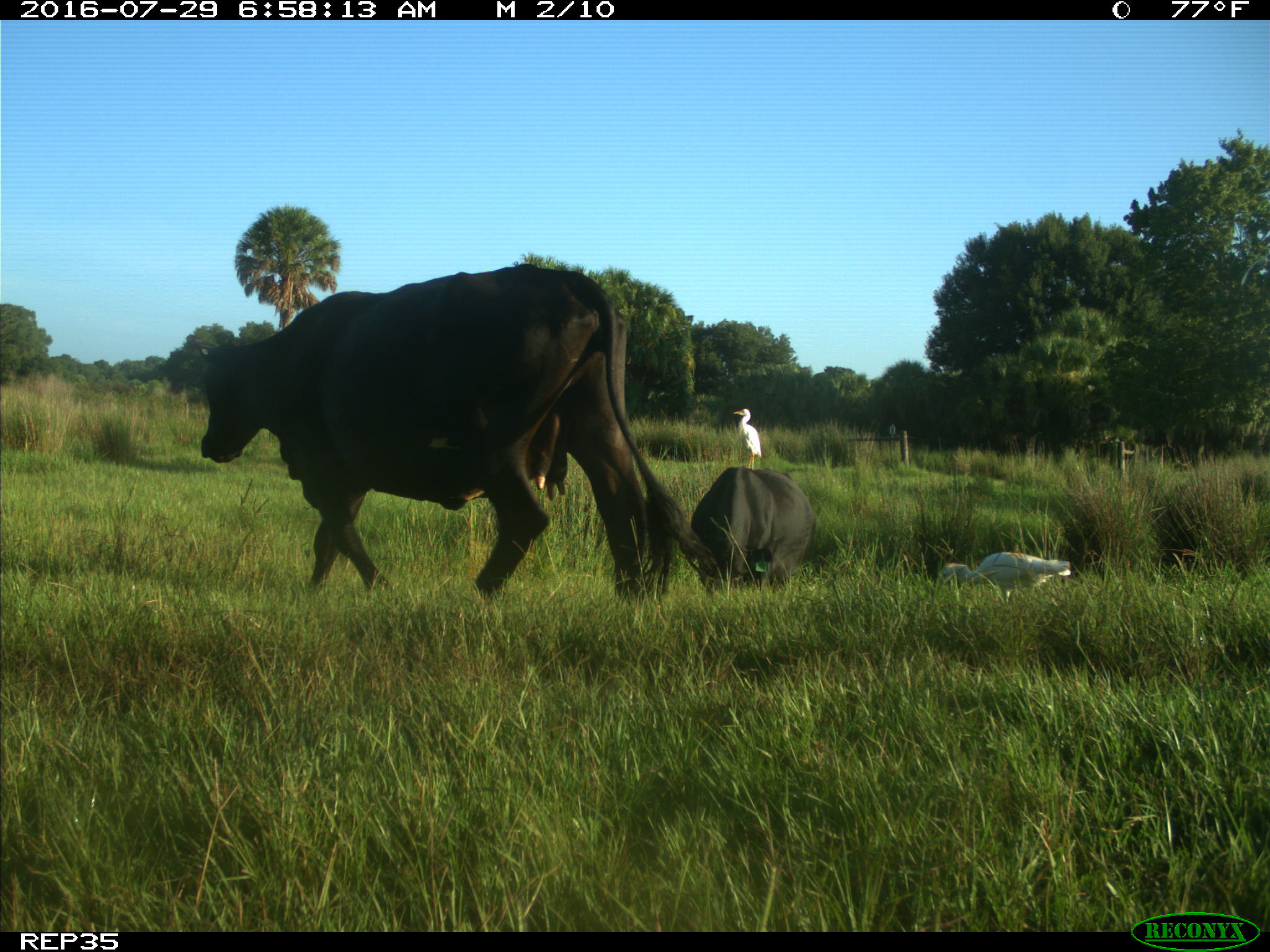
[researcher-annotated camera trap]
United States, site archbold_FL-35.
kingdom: Animalia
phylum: Chordata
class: Mammalia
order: Artiodactyla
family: Bovidae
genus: Bos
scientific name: Bos taurus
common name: domestic cow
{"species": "Bos taurus (domestic cow)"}